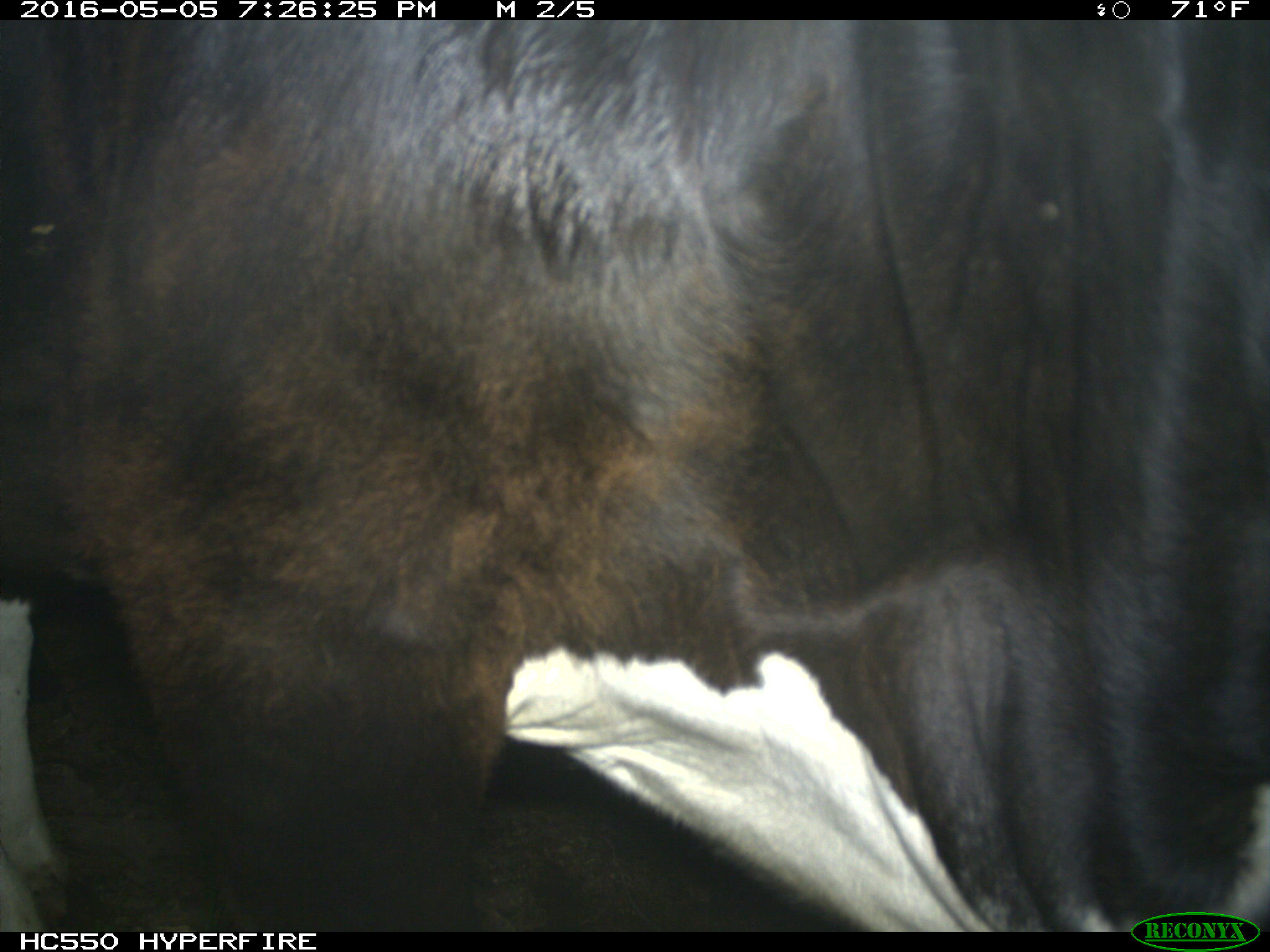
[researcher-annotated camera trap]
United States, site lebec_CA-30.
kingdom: Animalia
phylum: Chordata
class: Mammalia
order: Artiodactyla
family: Bovidae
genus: Bos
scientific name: Bos taurus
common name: domestic cow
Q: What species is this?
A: Bos taurus (domestic cow).